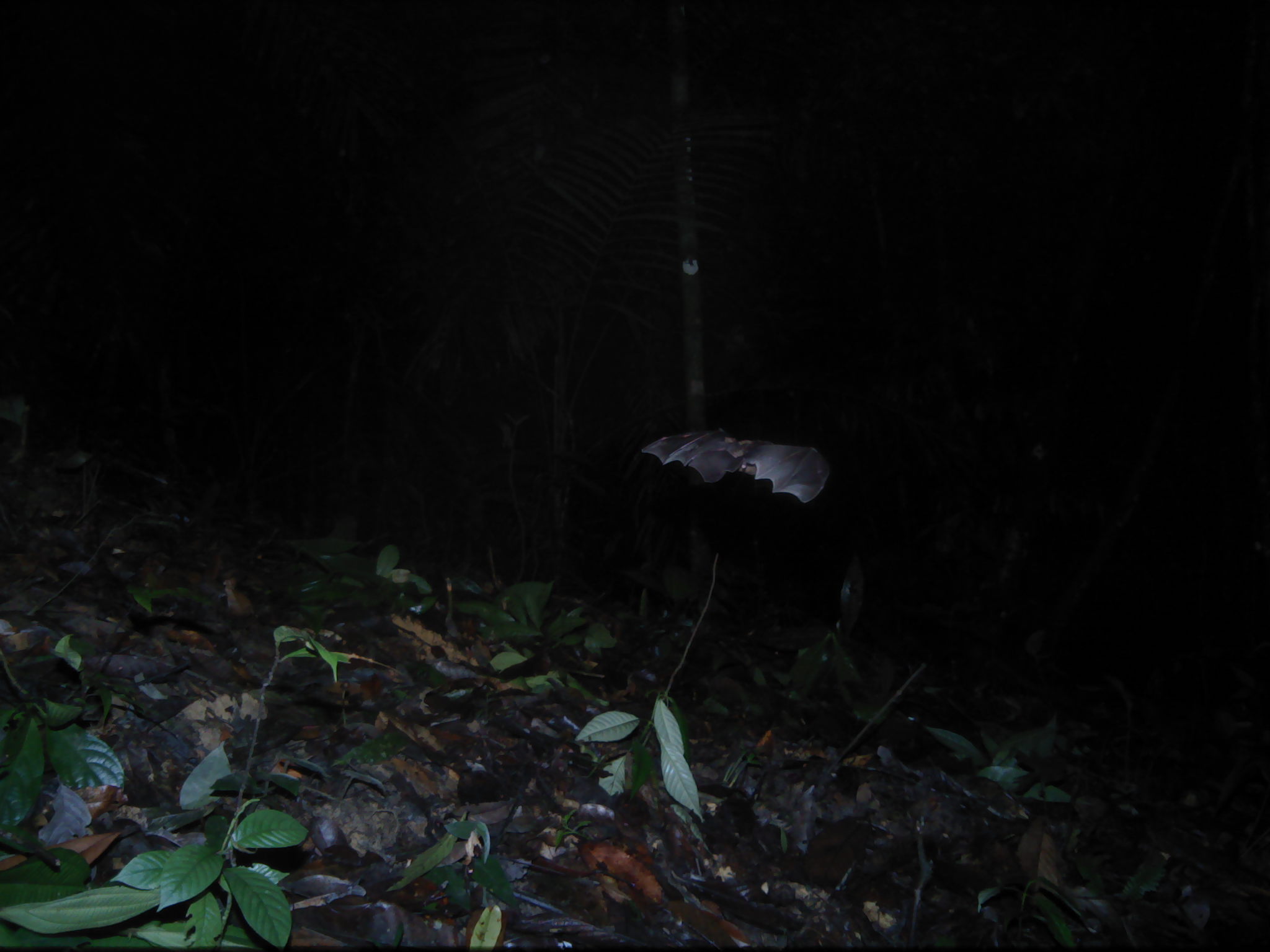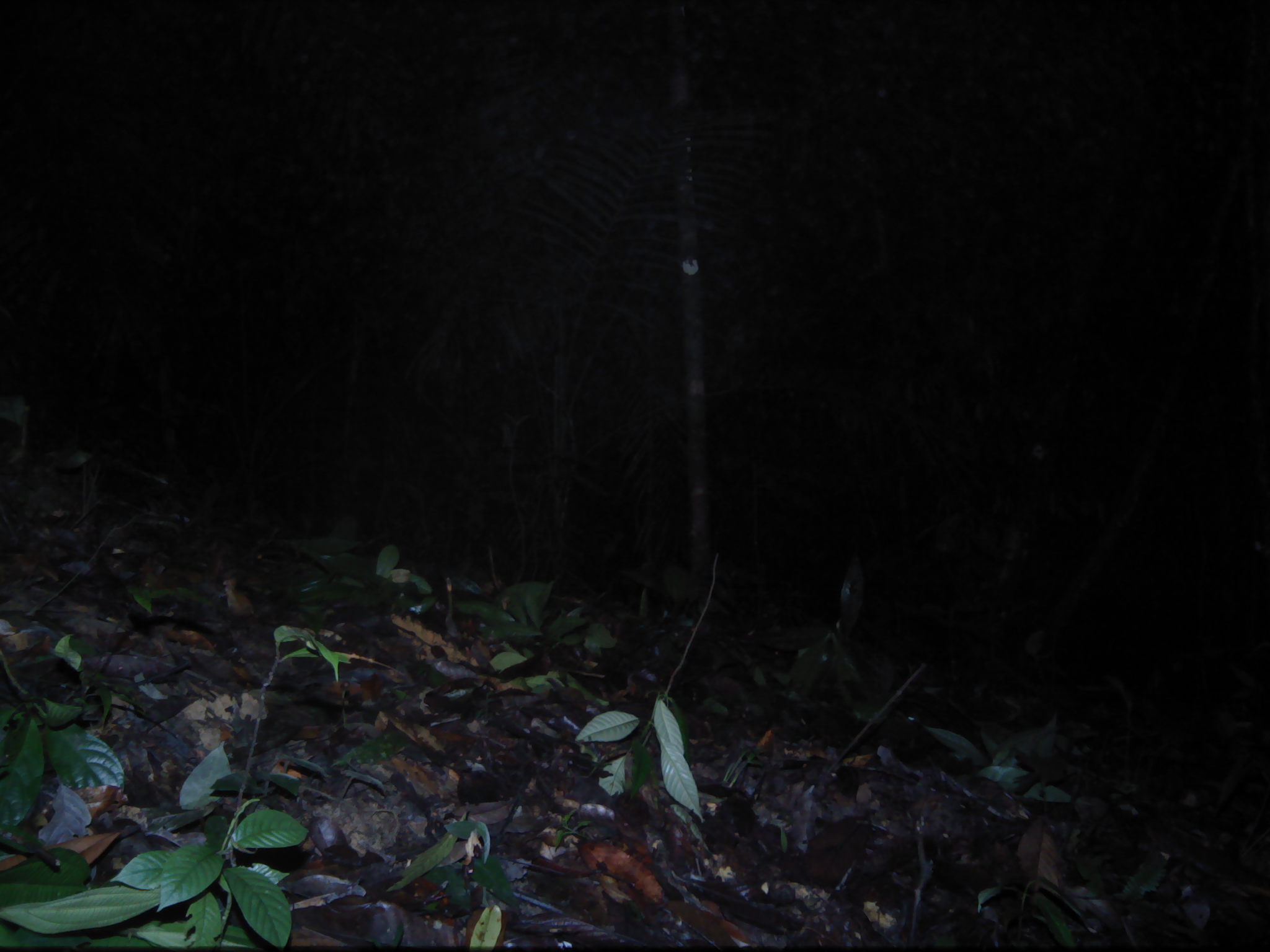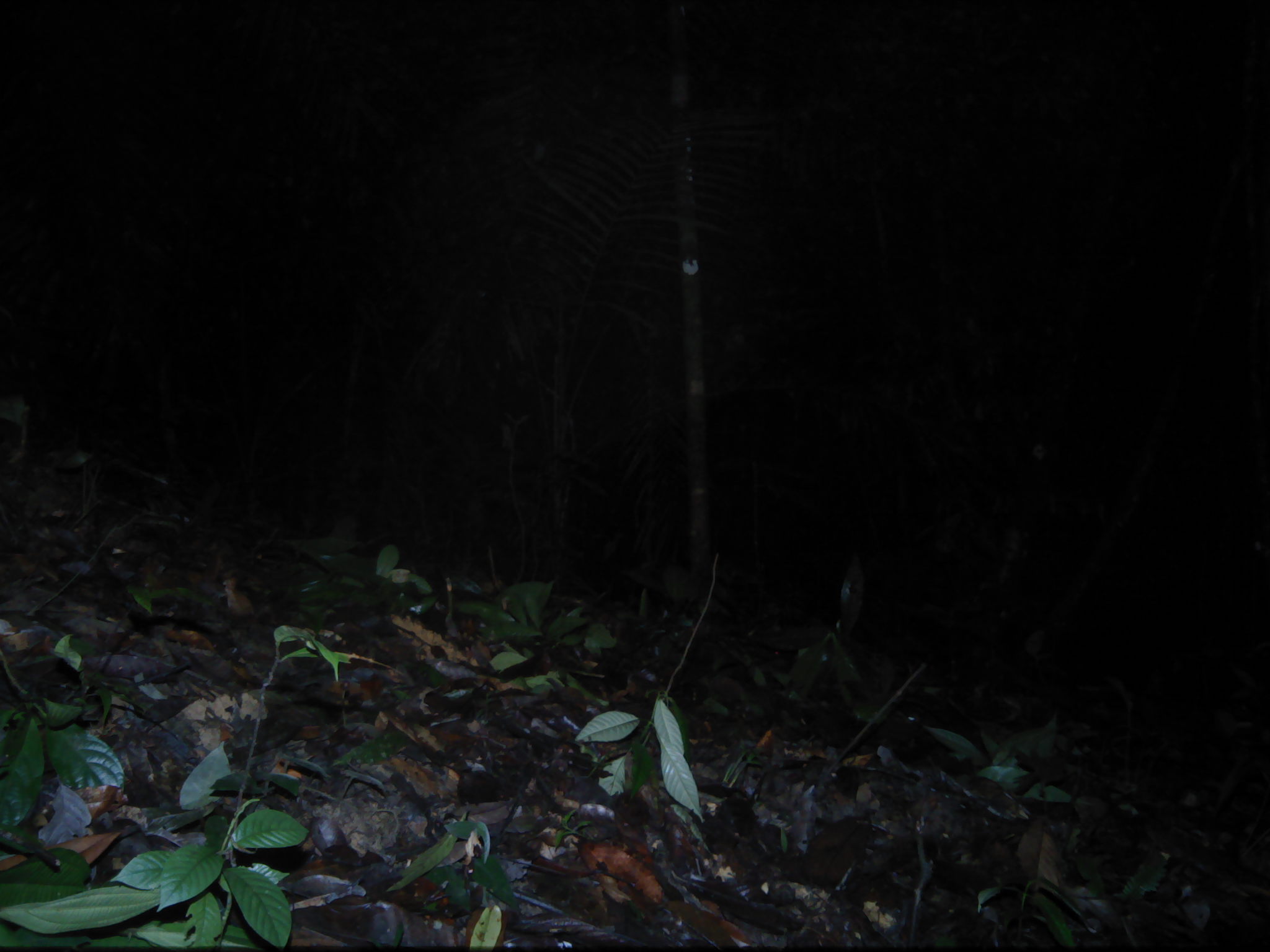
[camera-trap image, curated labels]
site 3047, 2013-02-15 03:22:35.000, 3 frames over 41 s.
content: unidentified animal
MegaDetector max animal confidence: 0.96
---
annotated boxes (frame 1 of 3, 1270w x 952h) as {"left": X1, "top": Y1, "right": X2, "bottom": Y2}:
unknown: {"left": 640, "top": 428, "right": 828, "bottom": 503}